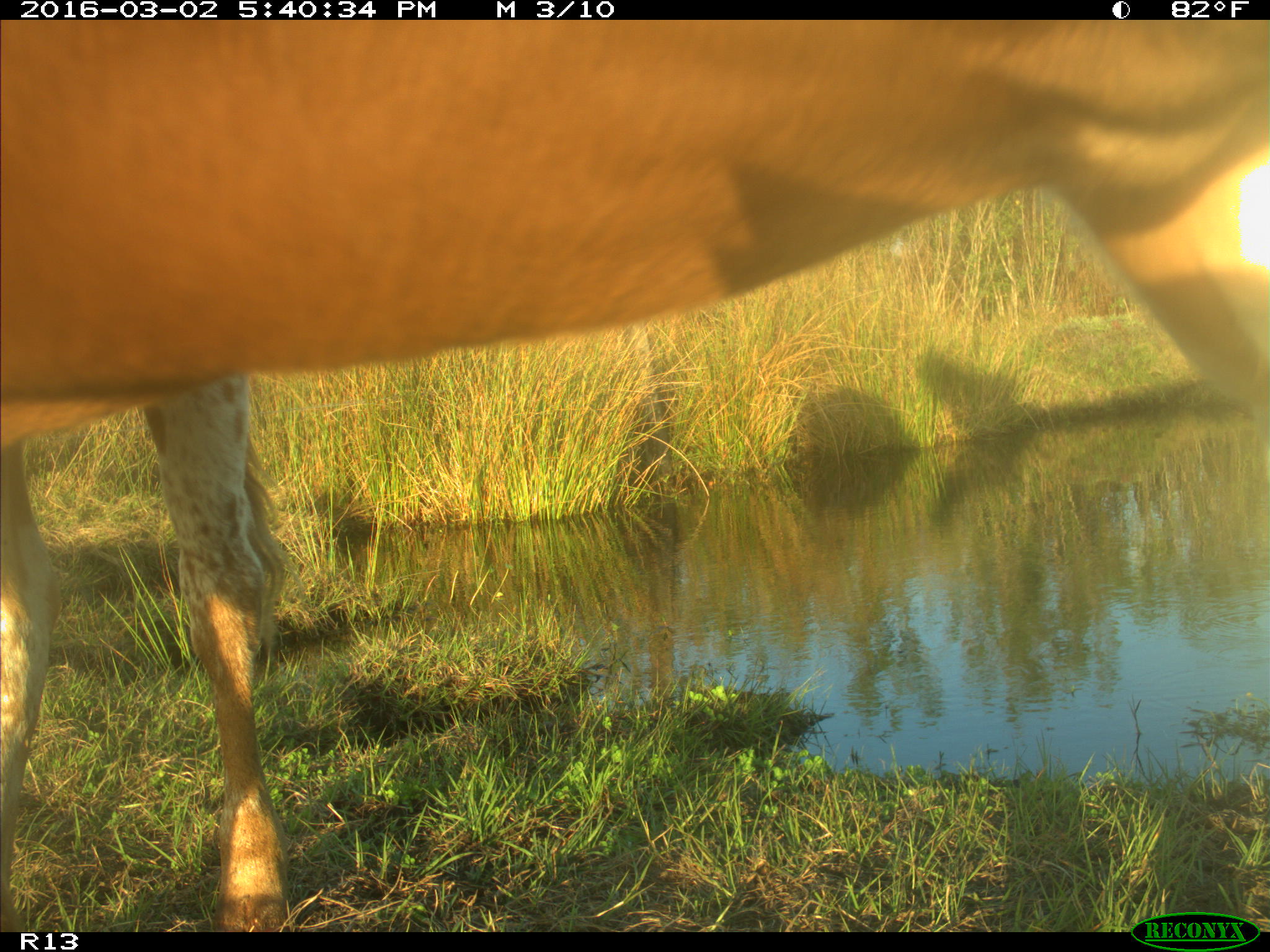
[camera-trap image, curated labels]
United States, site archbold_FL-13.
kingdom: Animalia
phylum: Chordata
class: Mammalia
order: Artiodactyla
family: Bovidae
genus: Bos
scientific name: Bos taurus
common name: domestic cow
Bos taurus (domestic cow).